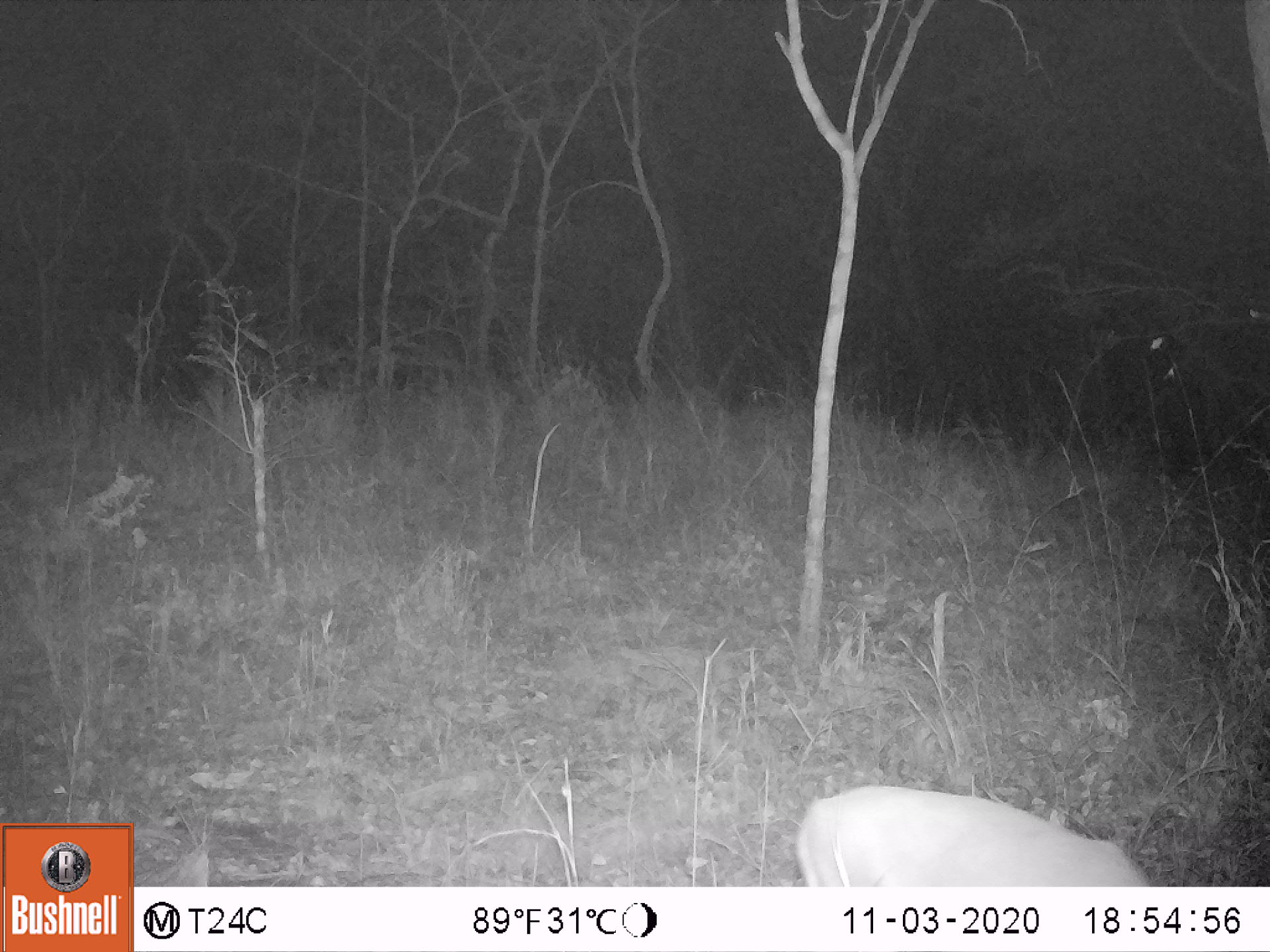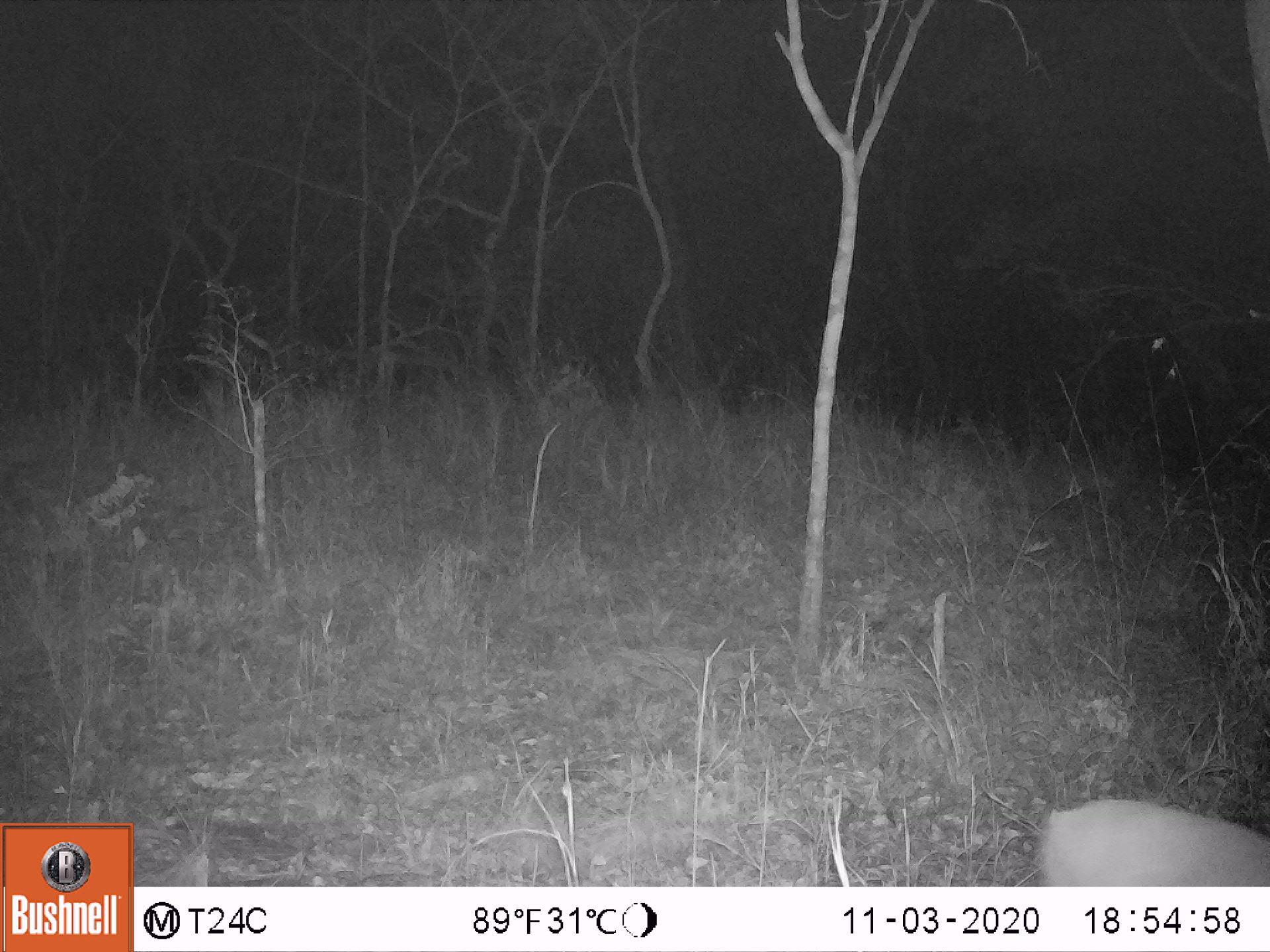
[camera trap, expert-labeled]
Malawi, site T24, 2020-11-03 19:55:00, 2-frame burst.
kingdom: Animalia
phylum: Chordata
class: Mammalia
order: Artiodactyla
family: Bovidae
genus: Sylvicapra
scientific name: Sylvicapra grimmia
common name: common duiker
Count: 1.